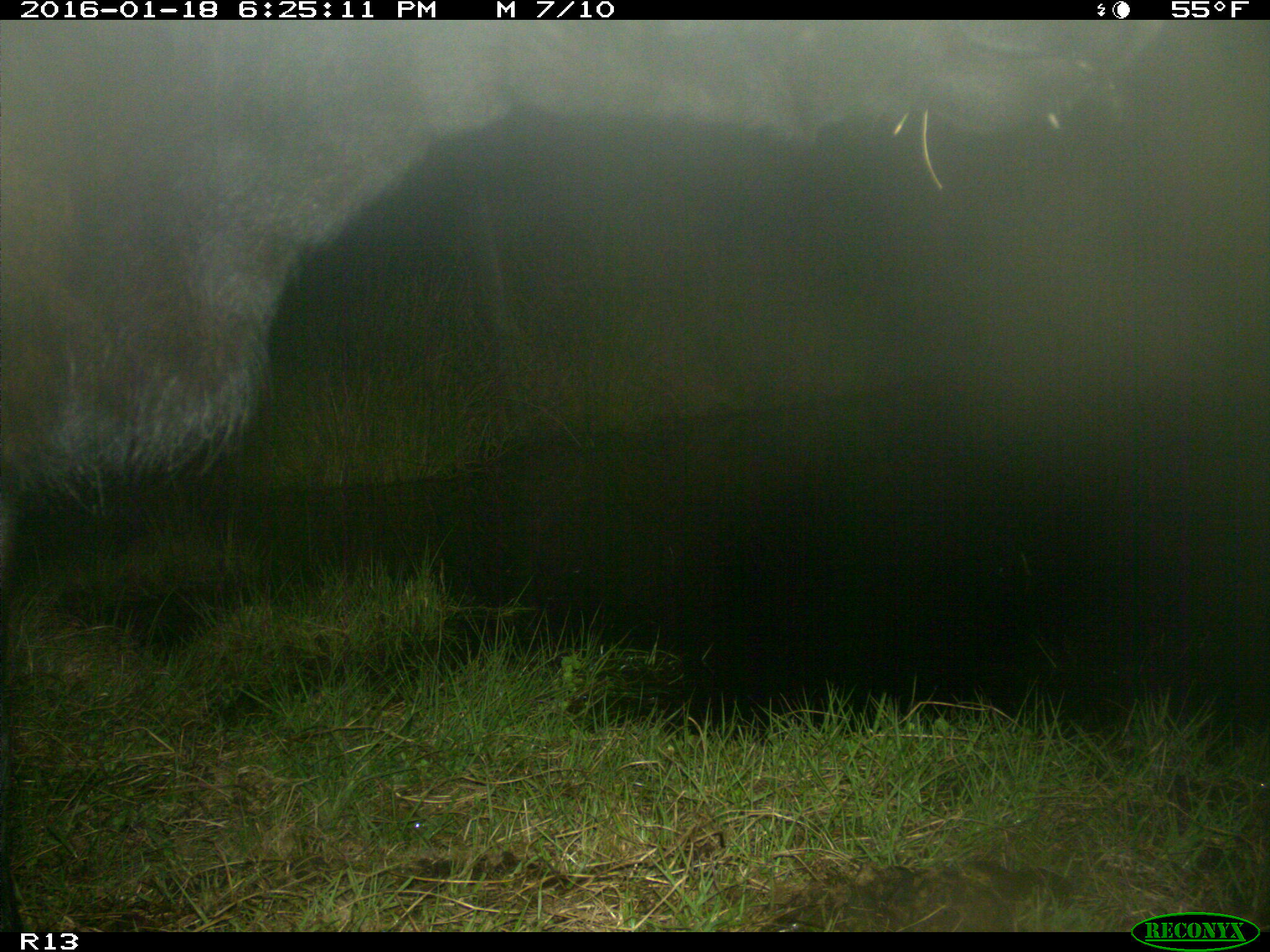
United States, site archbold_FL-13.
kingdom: Animalia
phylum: Chordata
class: Mammalia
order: Artiodactyla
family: Bovidae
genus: Bos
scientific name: Bos taurus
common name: domestic cow